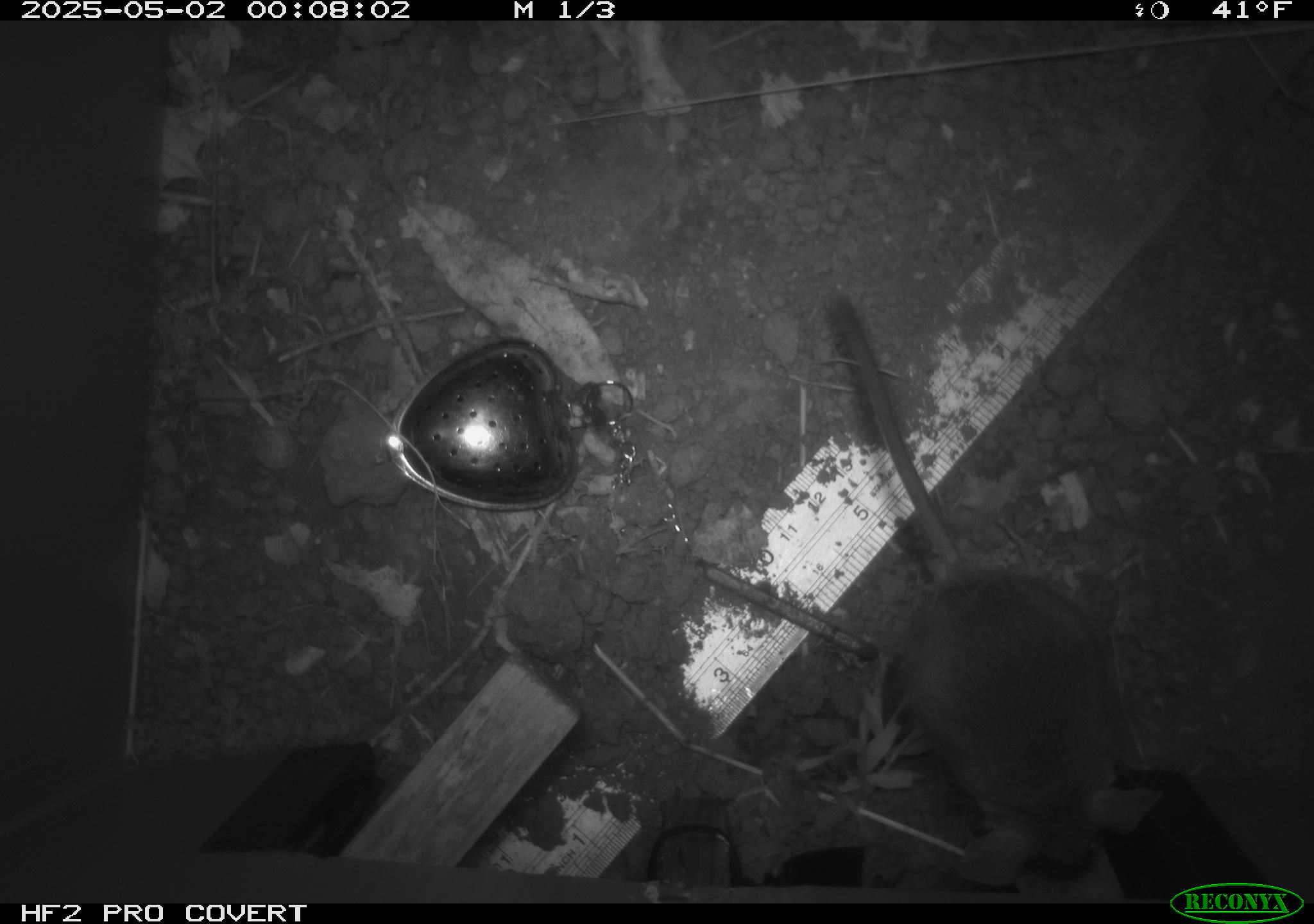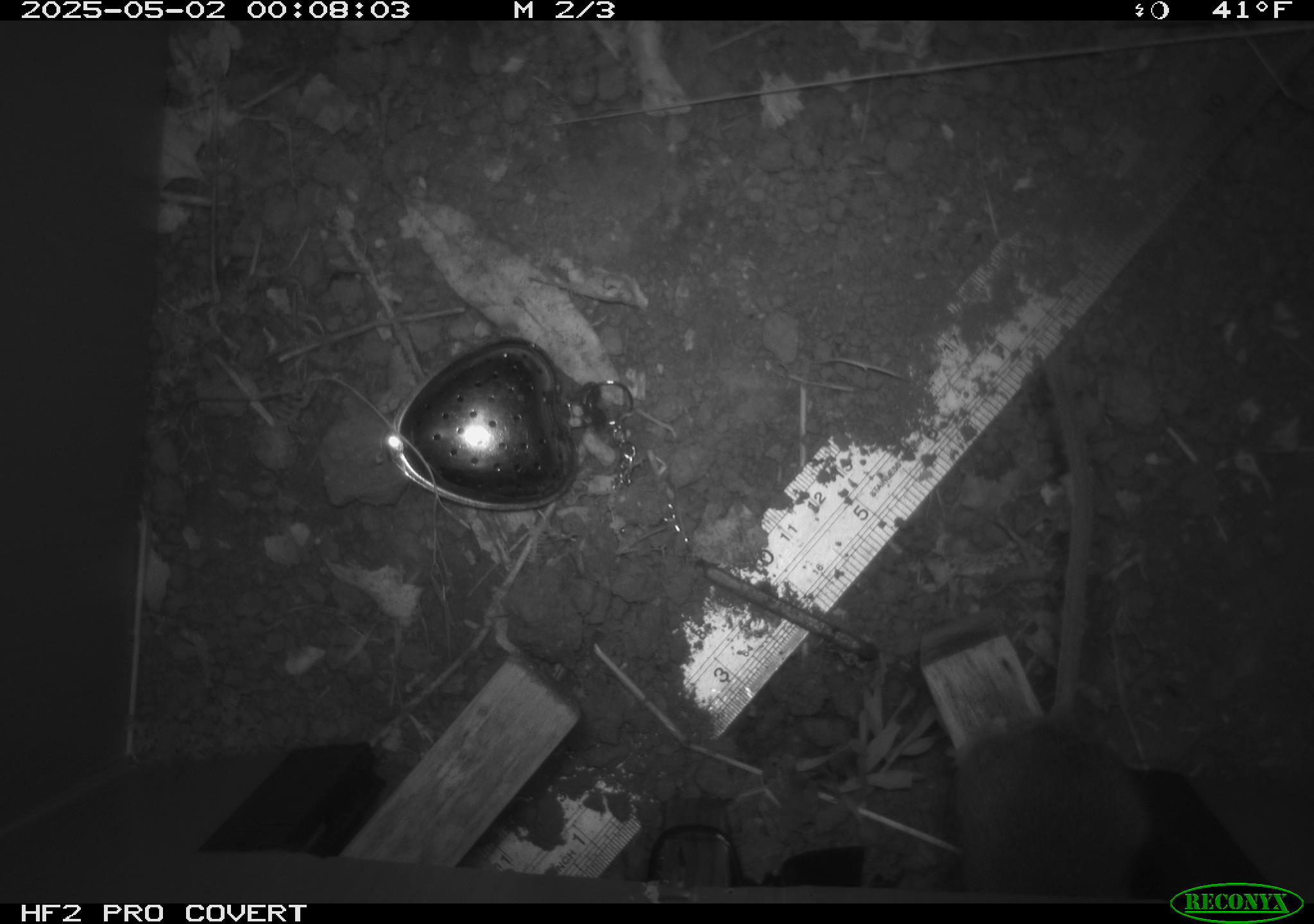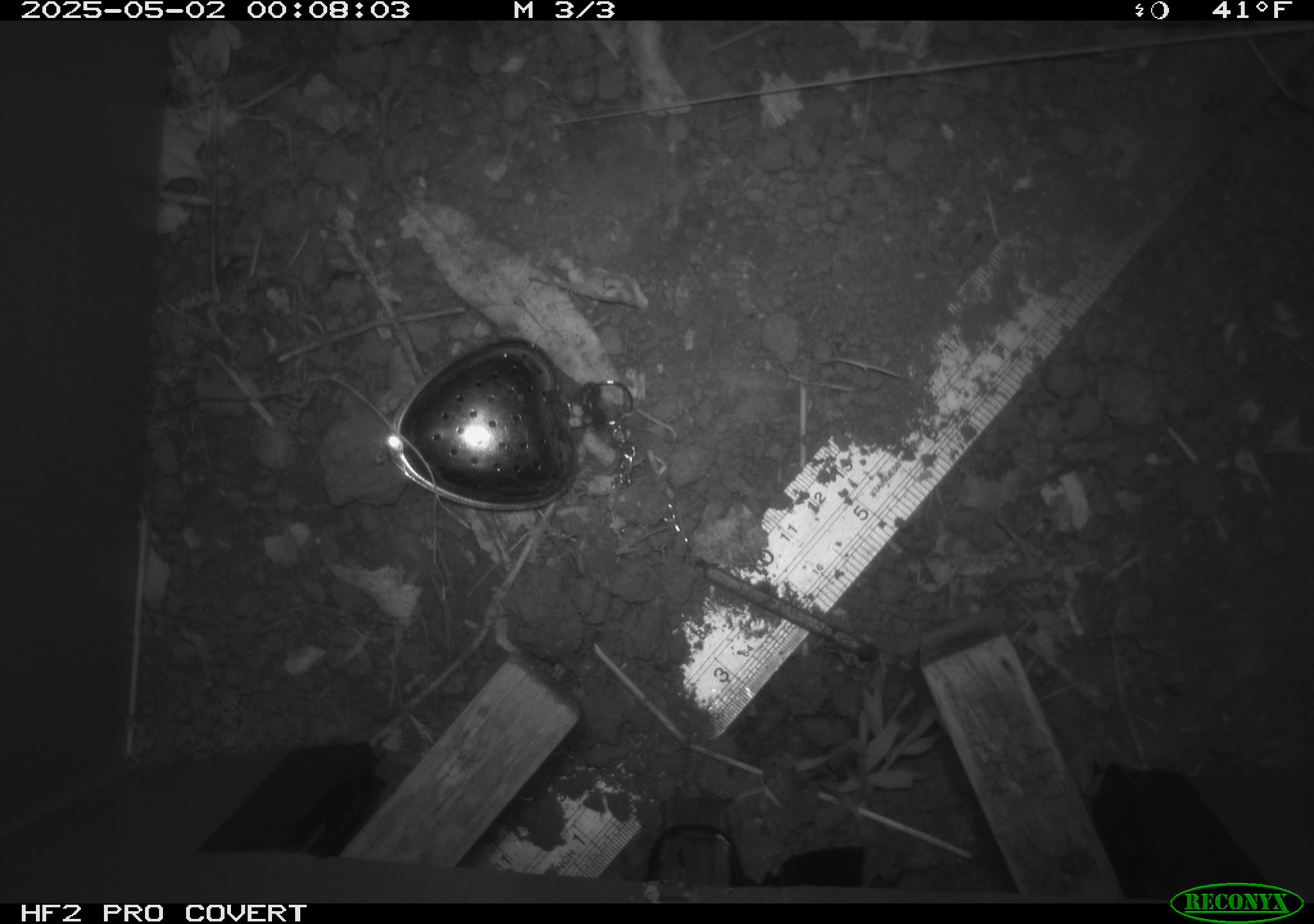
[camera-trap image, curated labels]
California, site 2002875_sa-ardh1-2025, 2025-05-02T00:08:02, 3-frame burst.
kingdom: Animalia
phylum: Chordata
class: Mammalia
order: Rodentia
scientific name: Rodentia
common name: mouse species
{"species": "mouse species (Rodentia)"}